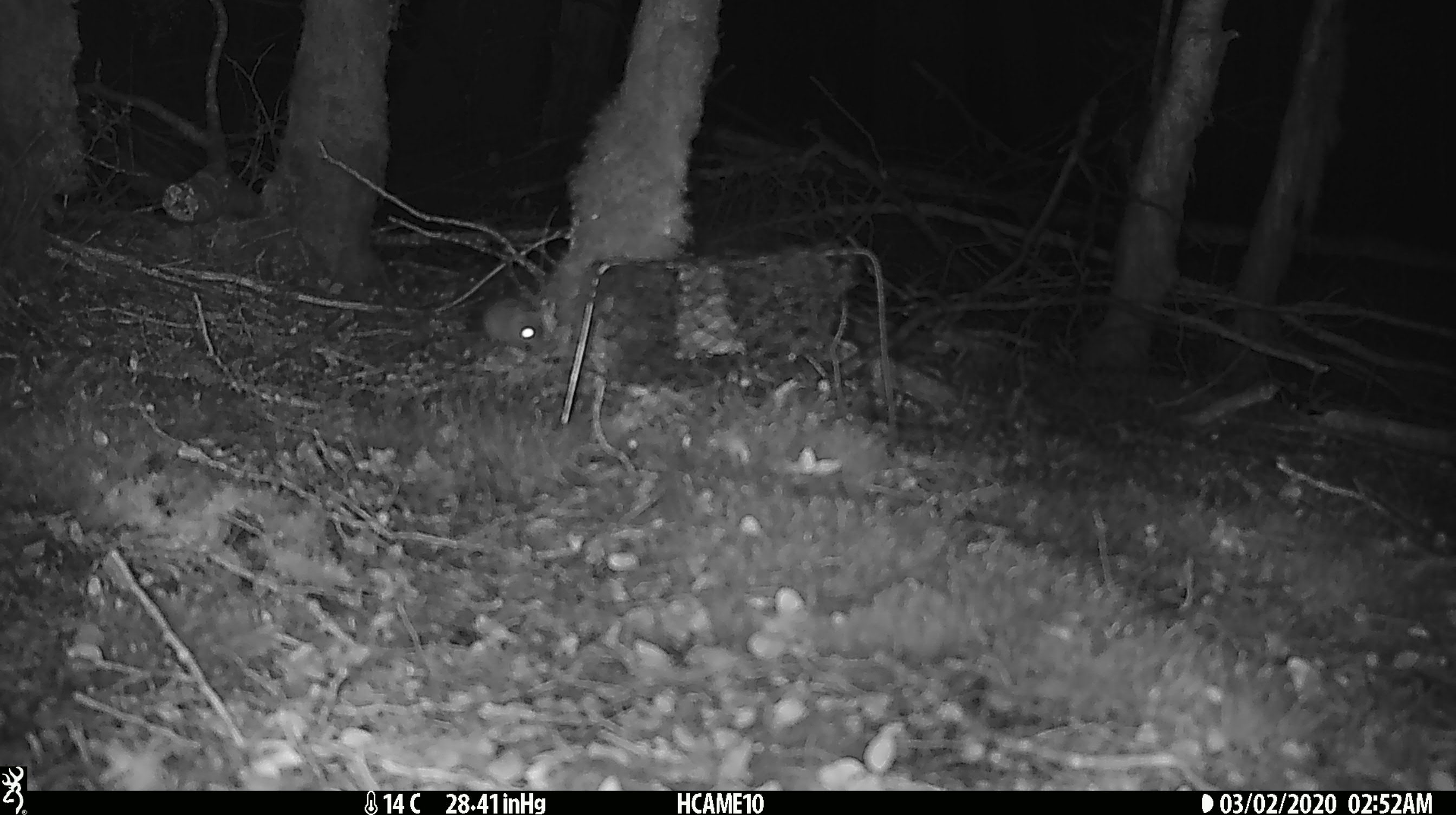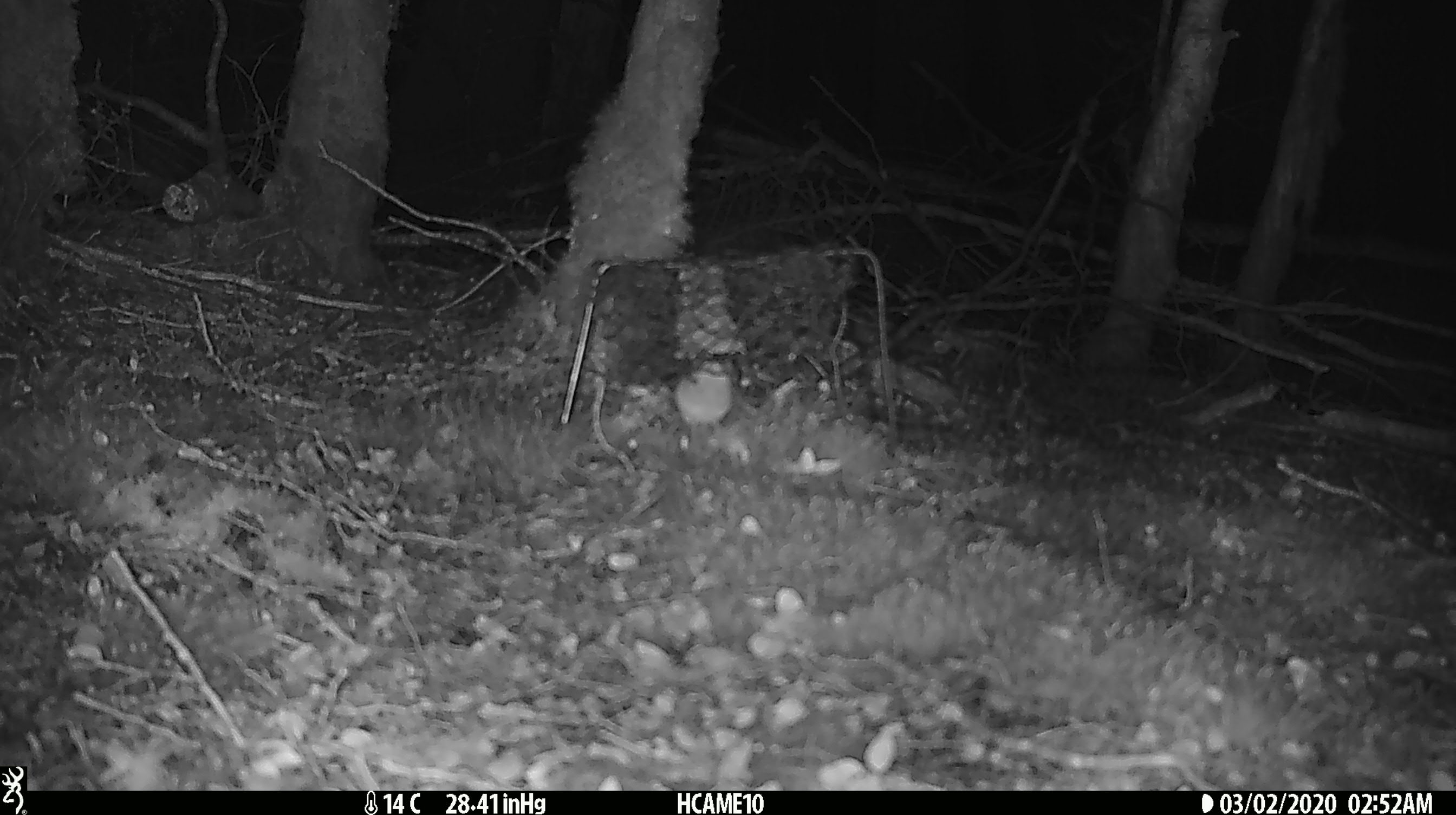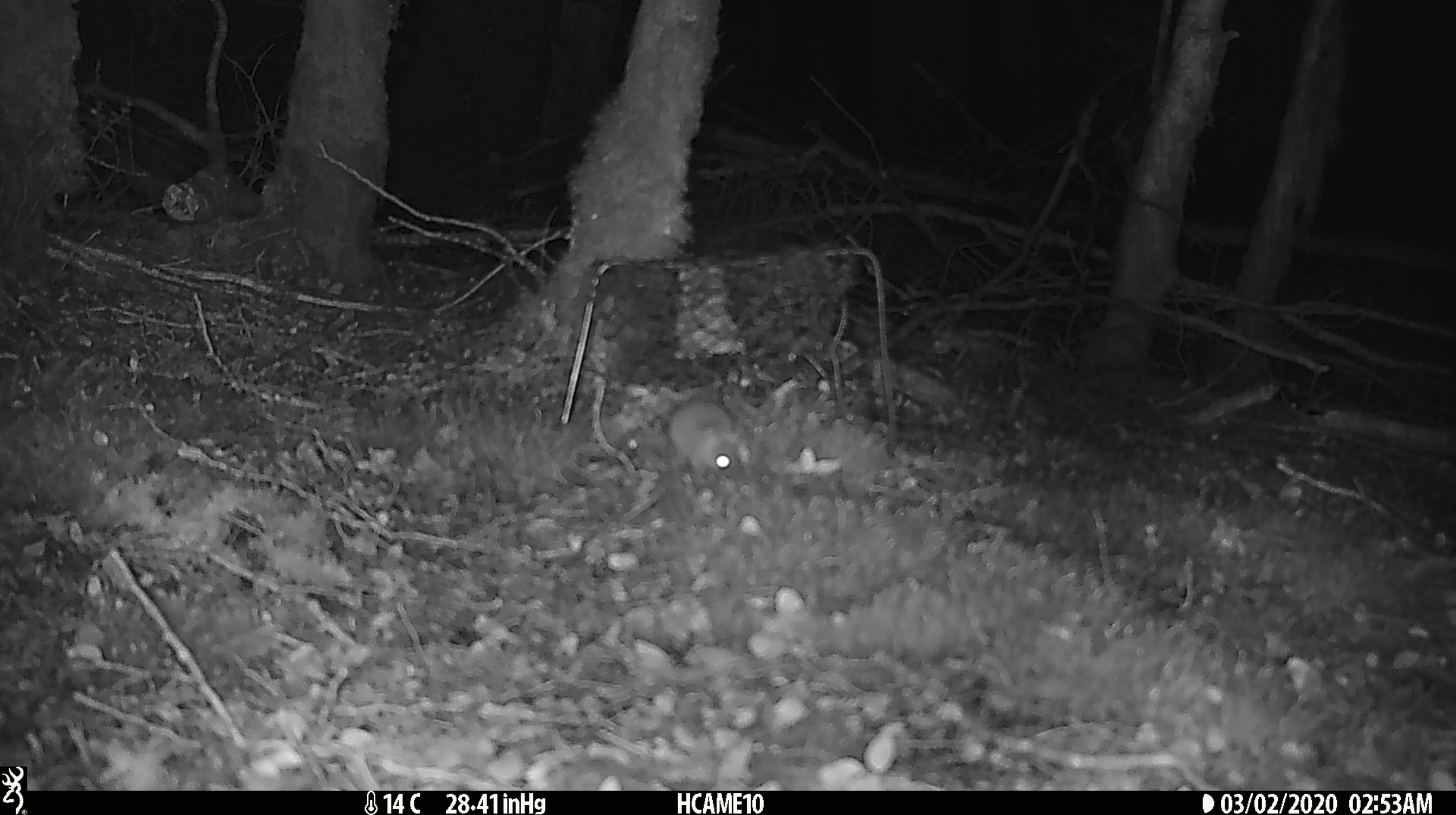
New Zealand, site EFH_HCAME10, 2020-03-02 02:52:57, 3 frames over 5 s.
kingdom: Animalia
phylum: Chordata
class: Mammalia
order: Rodentia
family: Muridae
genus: Mus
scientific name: Mus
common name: mouse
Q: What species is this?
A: Mouse (Mus).